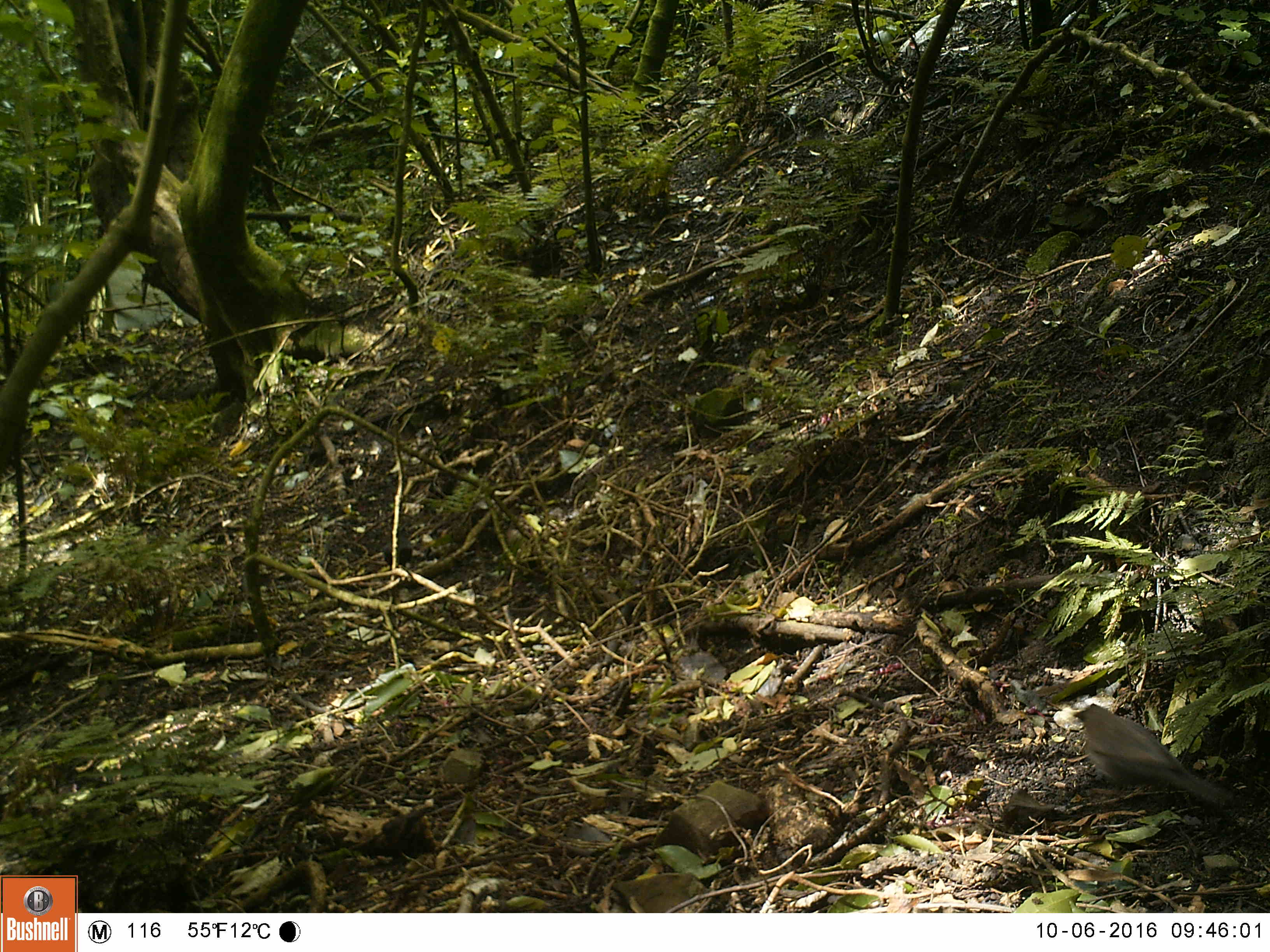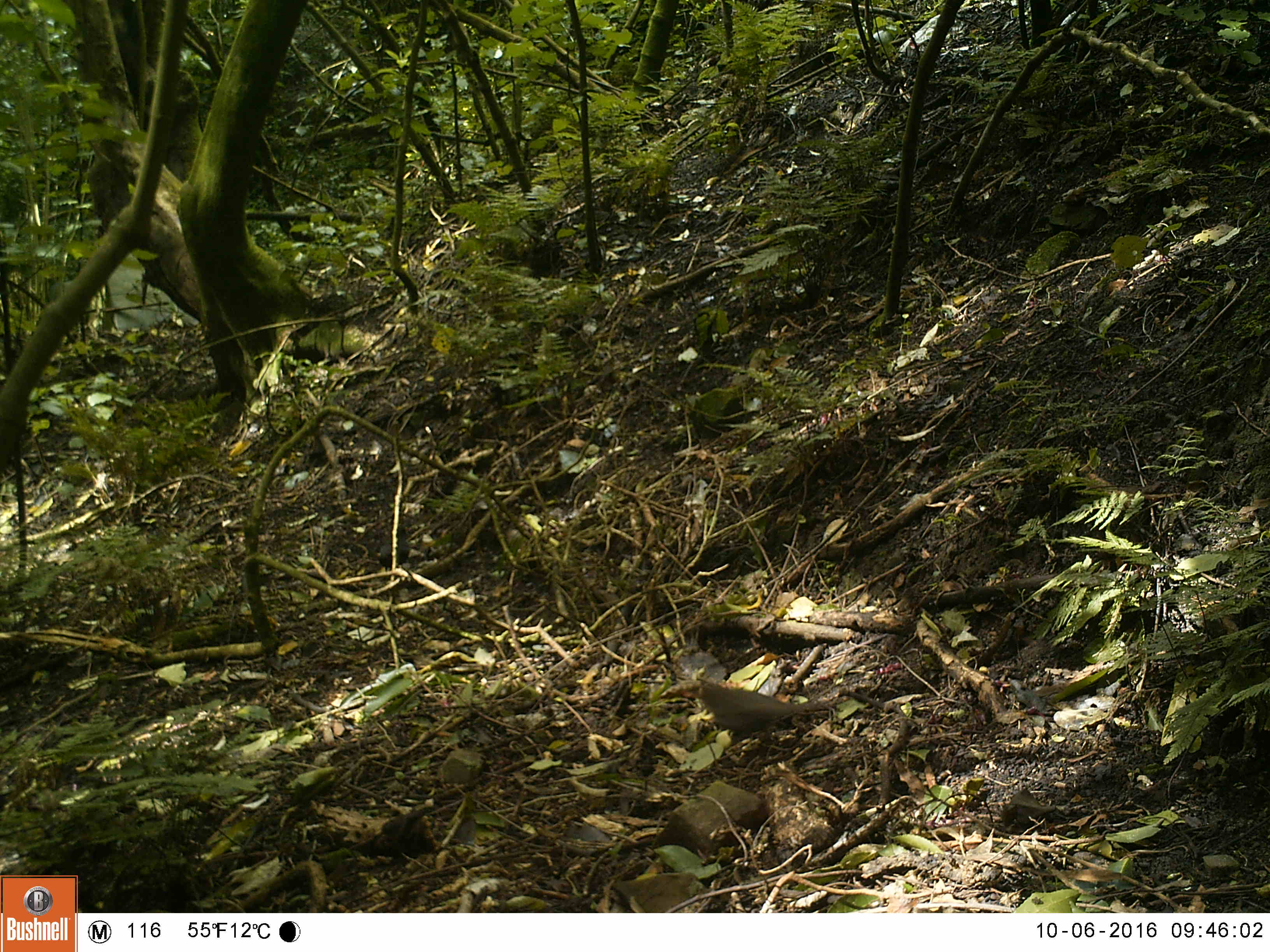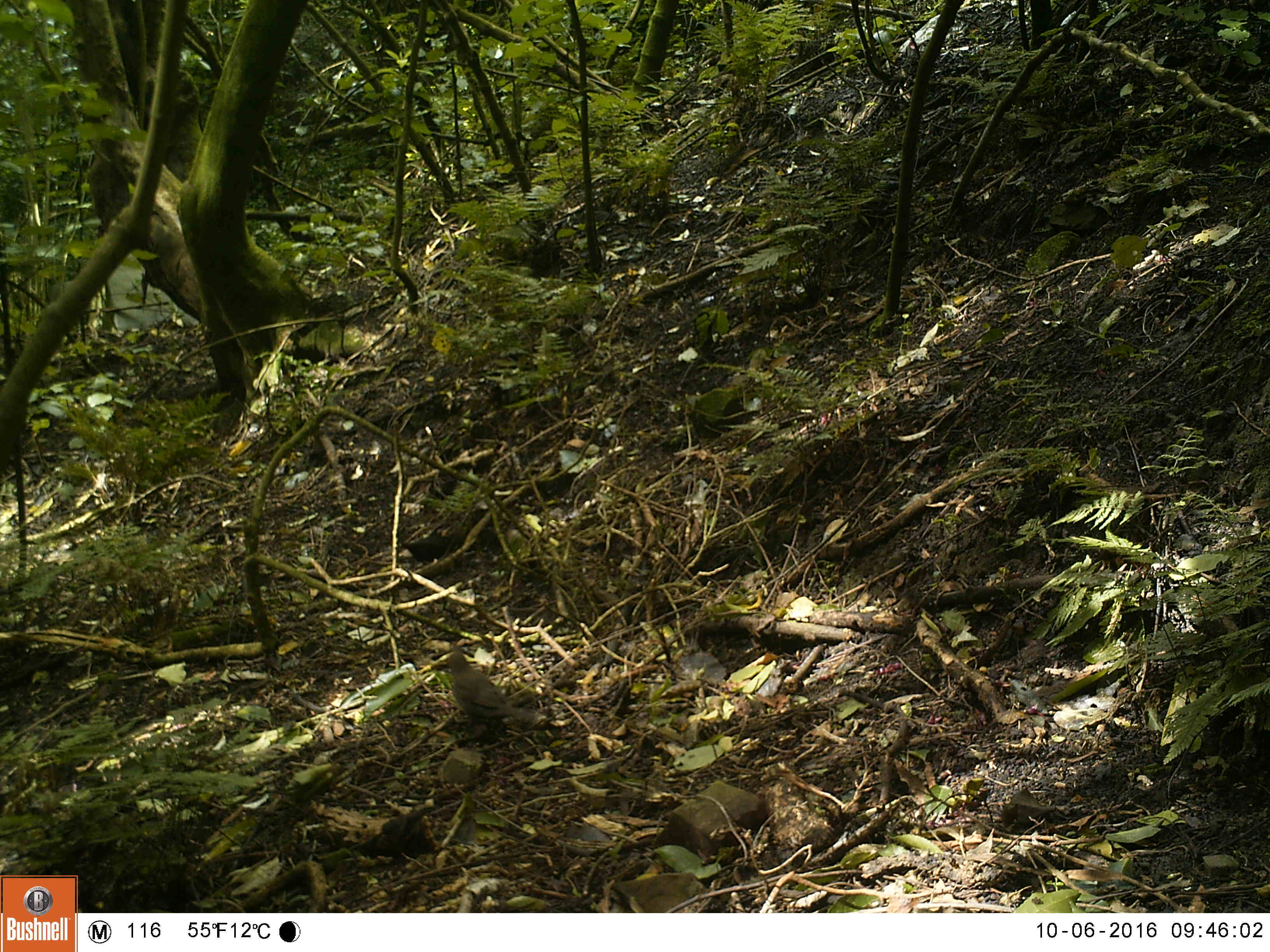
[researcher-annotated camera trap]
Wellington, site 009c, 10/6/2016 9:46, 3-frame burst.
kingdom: Animalia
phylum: Chordata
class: Aves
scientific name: Aves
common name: bird